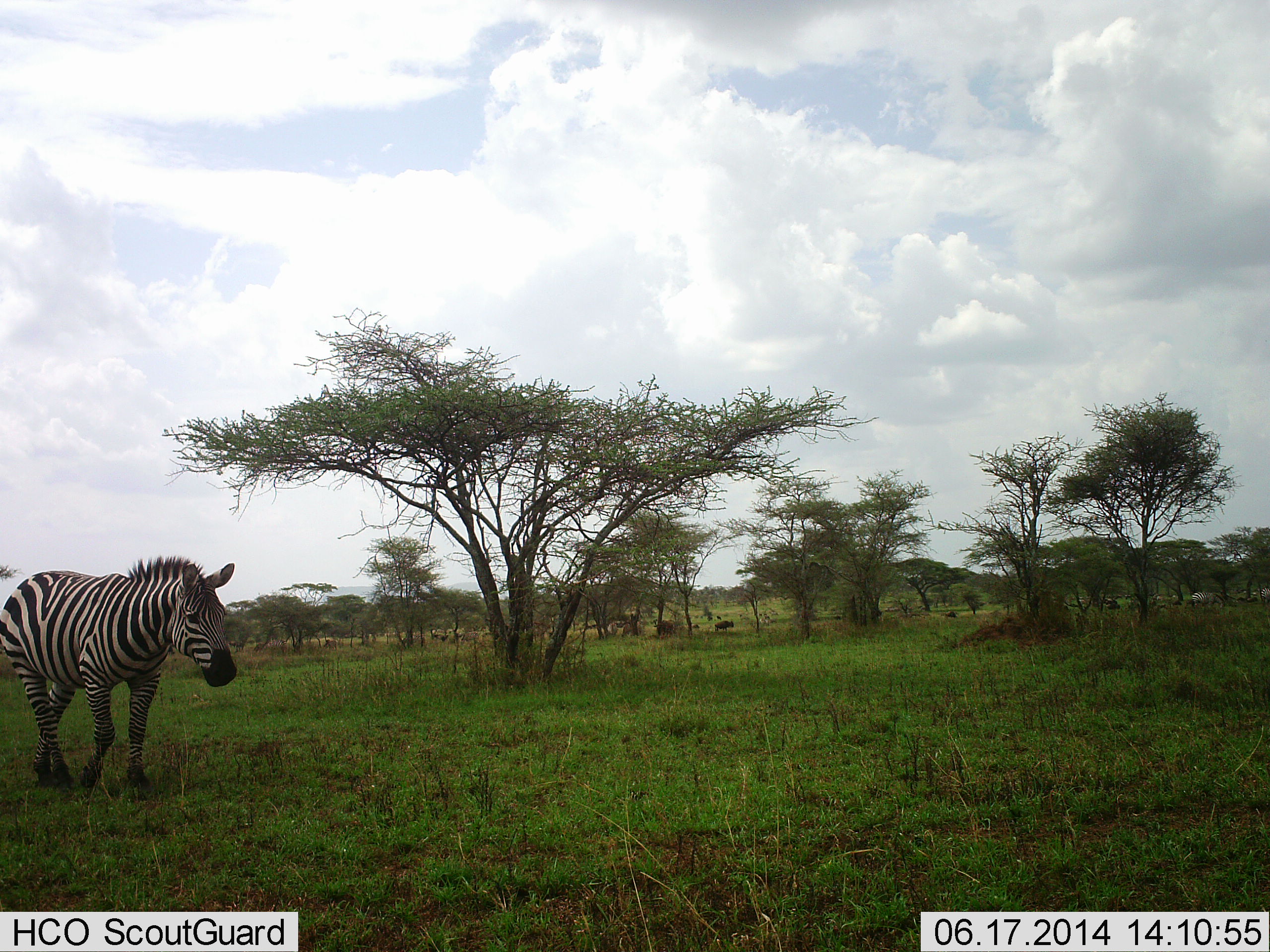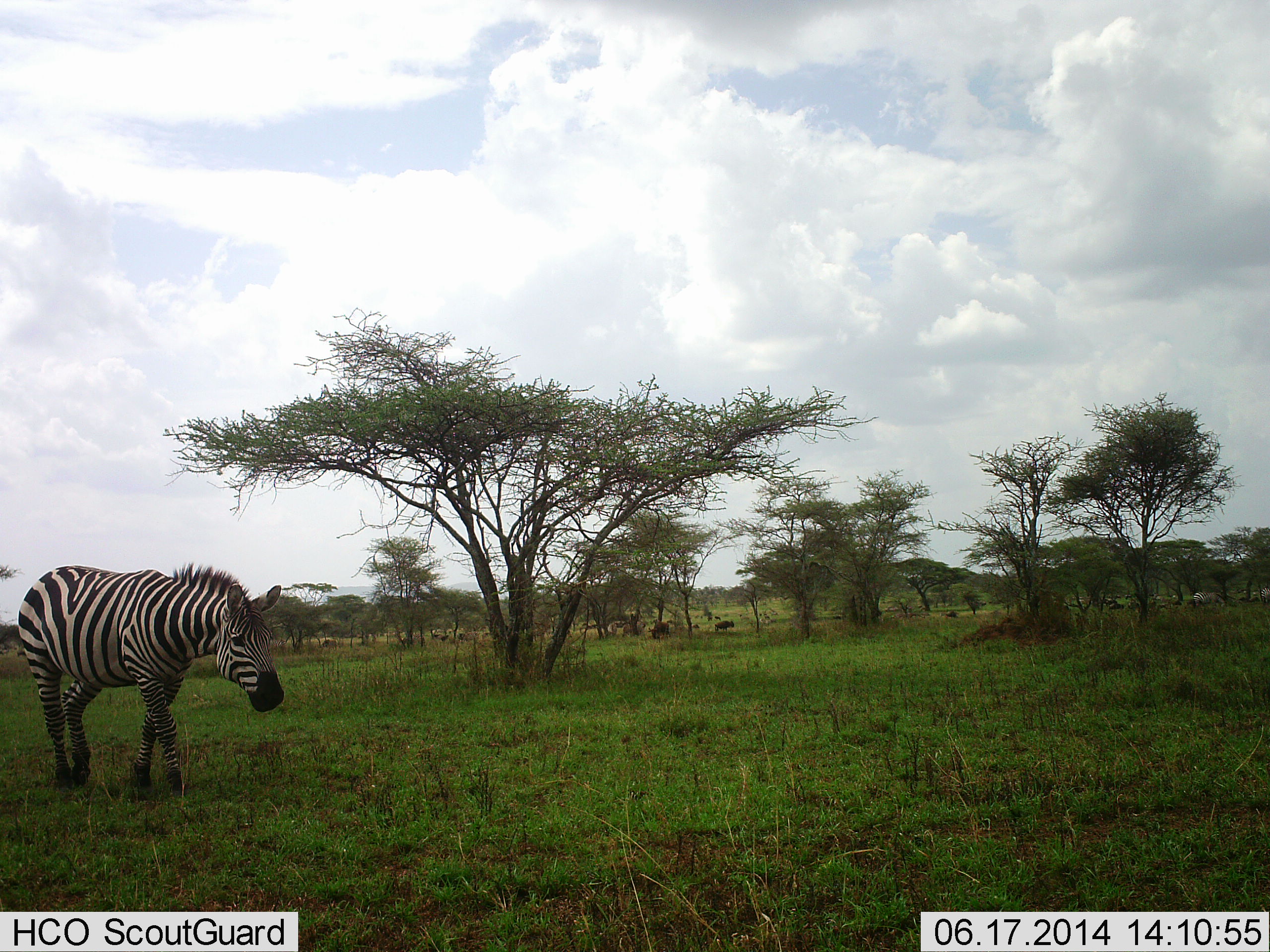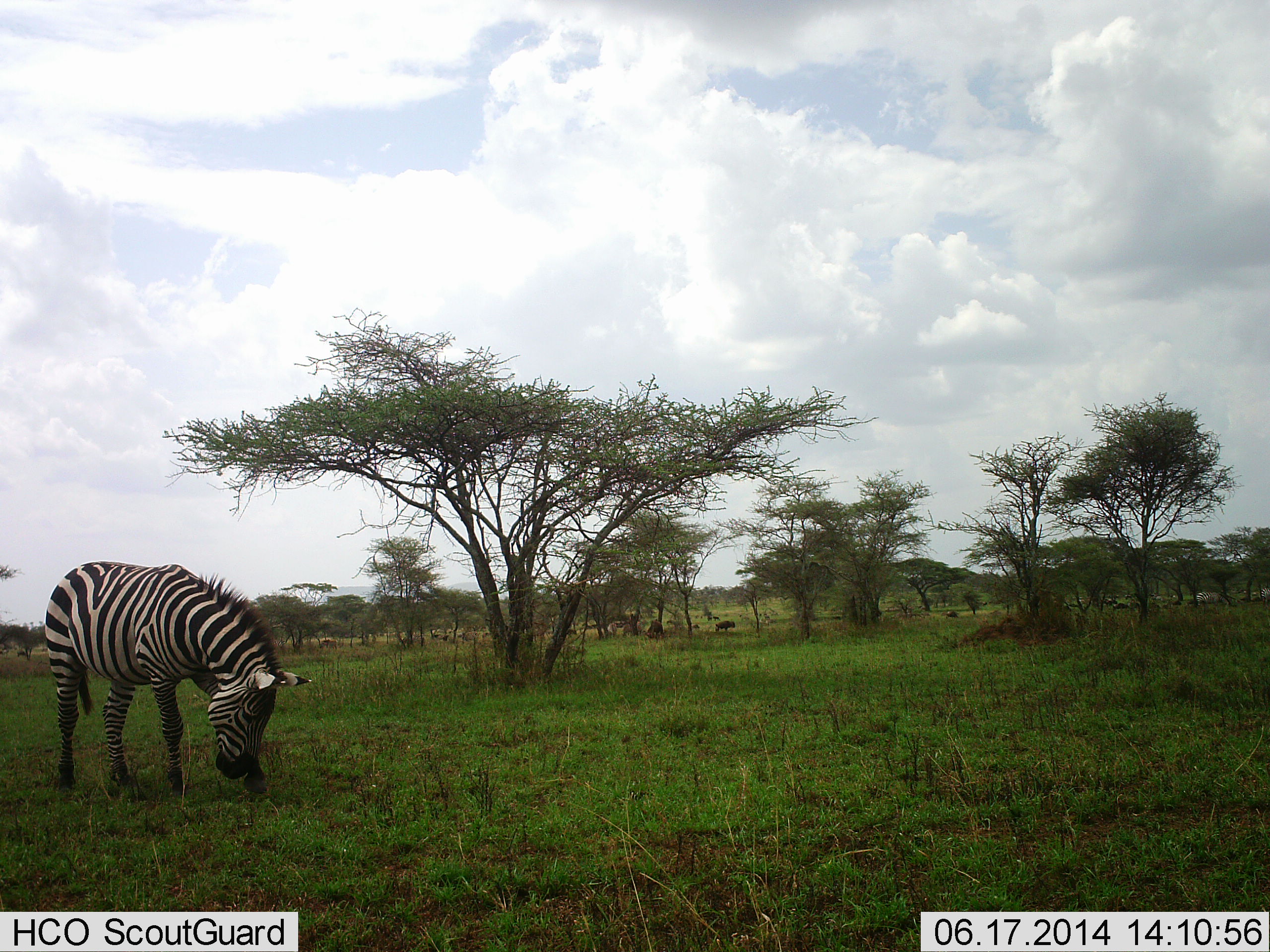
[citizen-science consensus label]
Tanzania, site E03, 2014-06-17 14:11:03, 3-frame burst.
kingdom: Animalia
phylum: Chordata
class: Mammalia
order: Perissodactyla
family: Equidae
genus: Equus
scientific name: Equus quagga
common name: plains zebra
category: zebra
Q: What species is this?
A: Zebra (plains zebra) (Equus quagga).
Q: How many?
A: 1.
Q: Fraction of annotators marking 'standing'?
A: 27%.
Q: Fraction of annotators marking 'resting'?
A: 0%.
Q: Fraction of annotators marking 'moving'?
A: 87%.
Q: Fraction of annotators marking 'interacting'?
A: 0%.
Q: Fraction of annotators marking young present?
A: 0%.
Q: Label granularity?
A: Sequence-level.